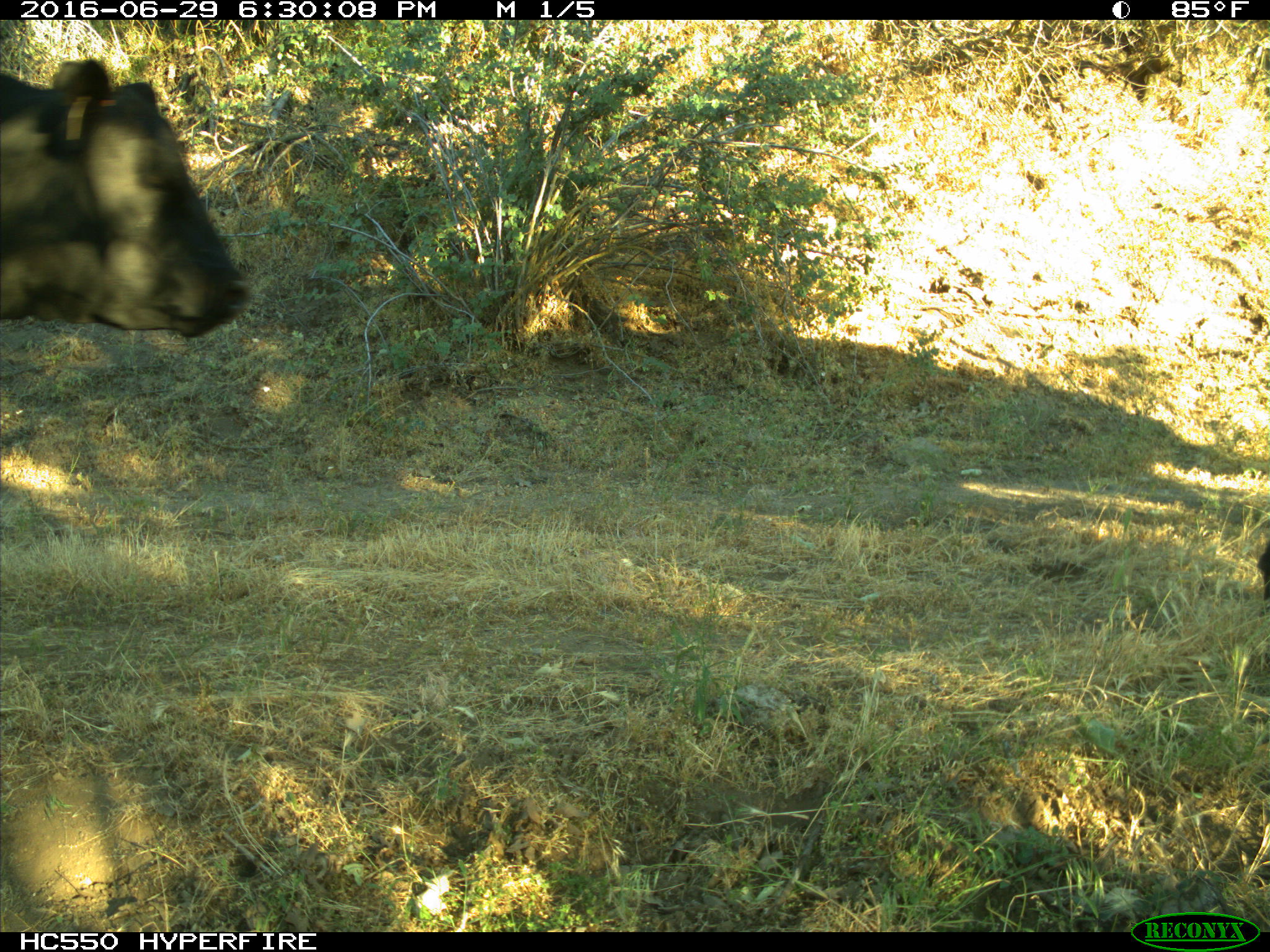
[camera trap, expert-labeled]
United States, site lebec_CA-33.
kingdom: Animalia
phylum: Chordata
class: Mammalia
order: Artiodactyla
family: Bovidae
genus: Bos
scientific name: Bos taurus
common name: domestic cow